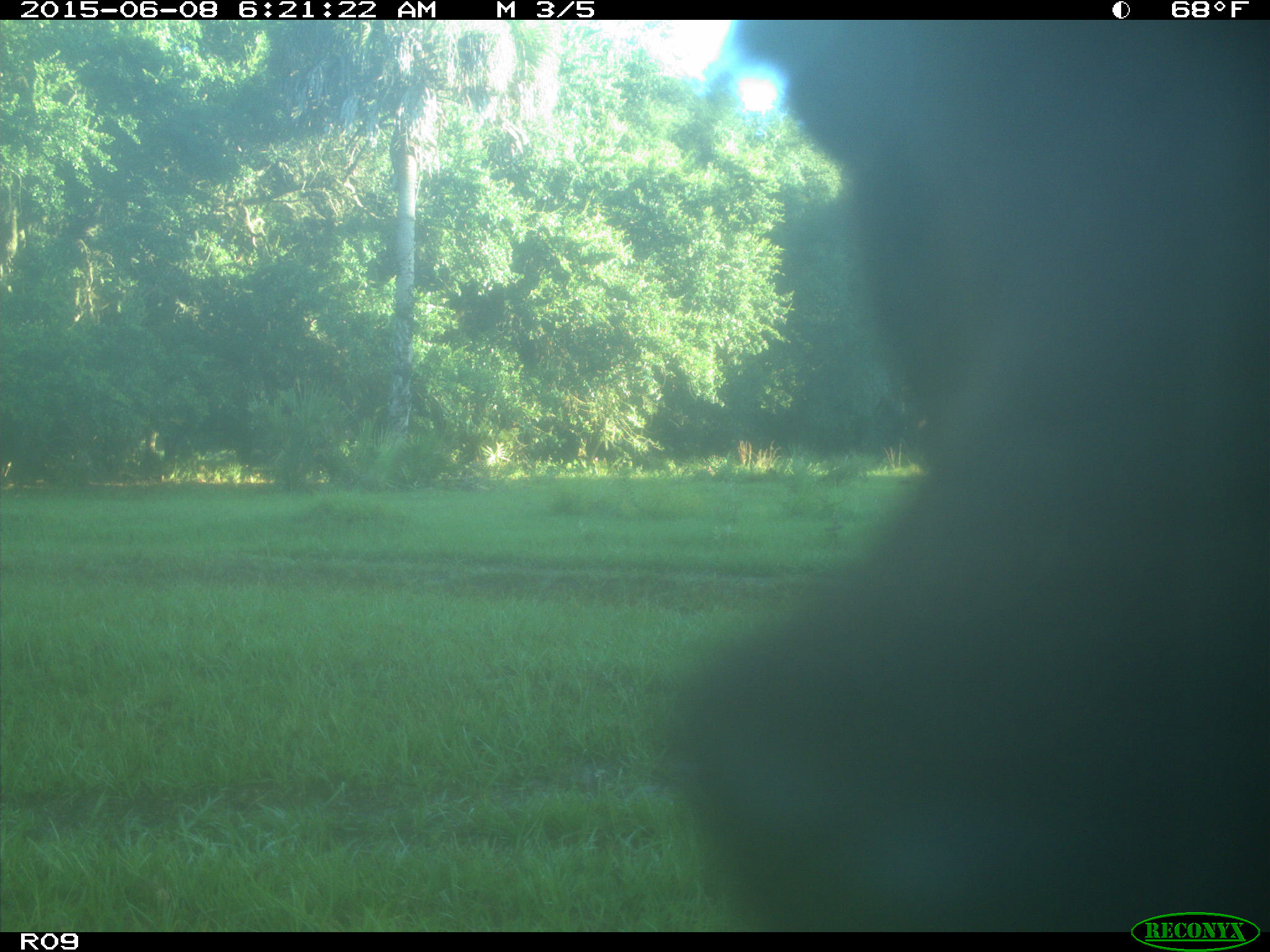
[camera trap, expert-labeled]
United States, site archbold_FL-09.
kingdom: Animalia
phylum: Chordata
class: Mammalia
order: Artiodactyla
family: Bovidae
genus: Bos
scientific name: Bos taurus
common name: domestic cow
Bos taurus (domestic cow).